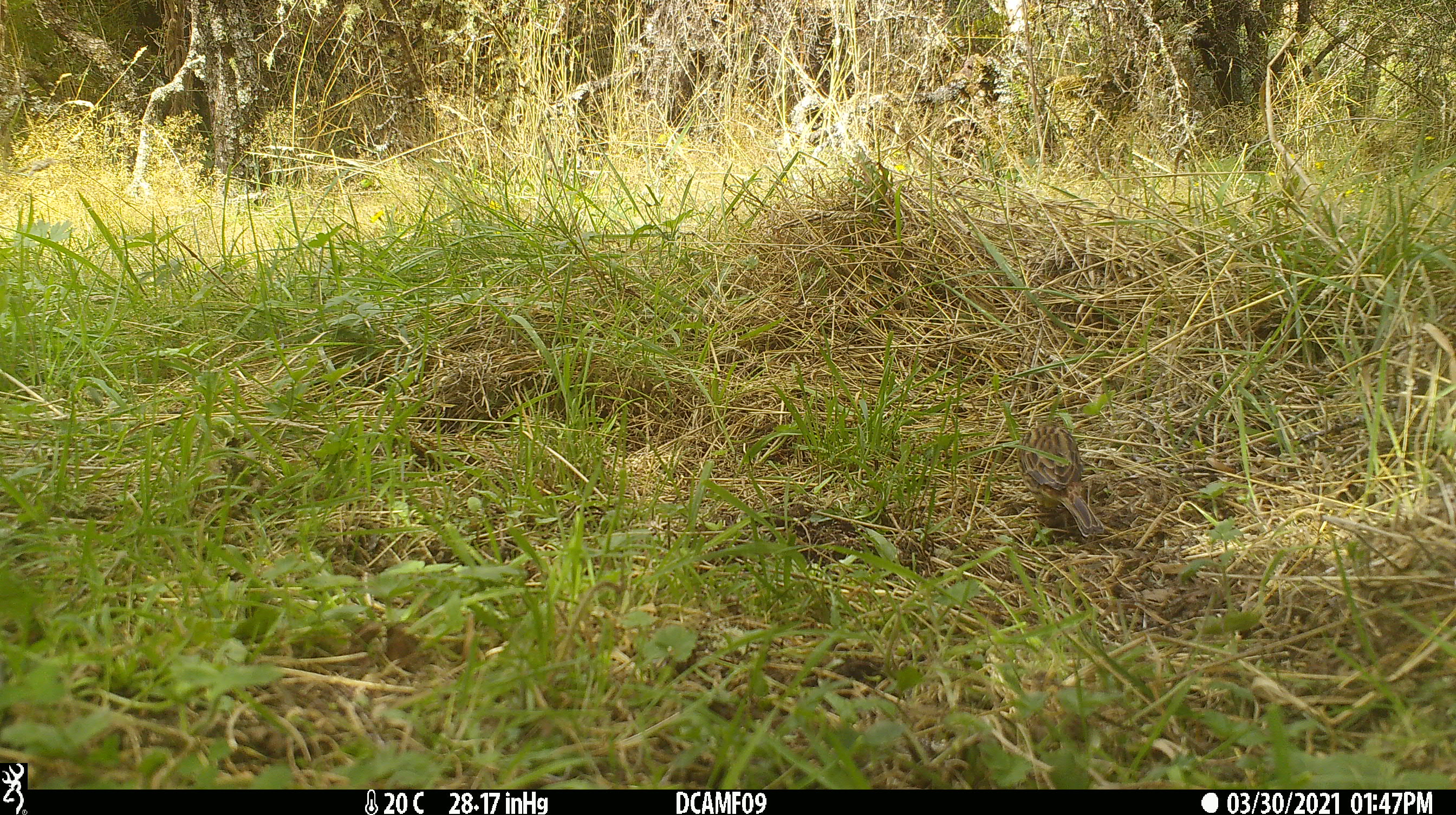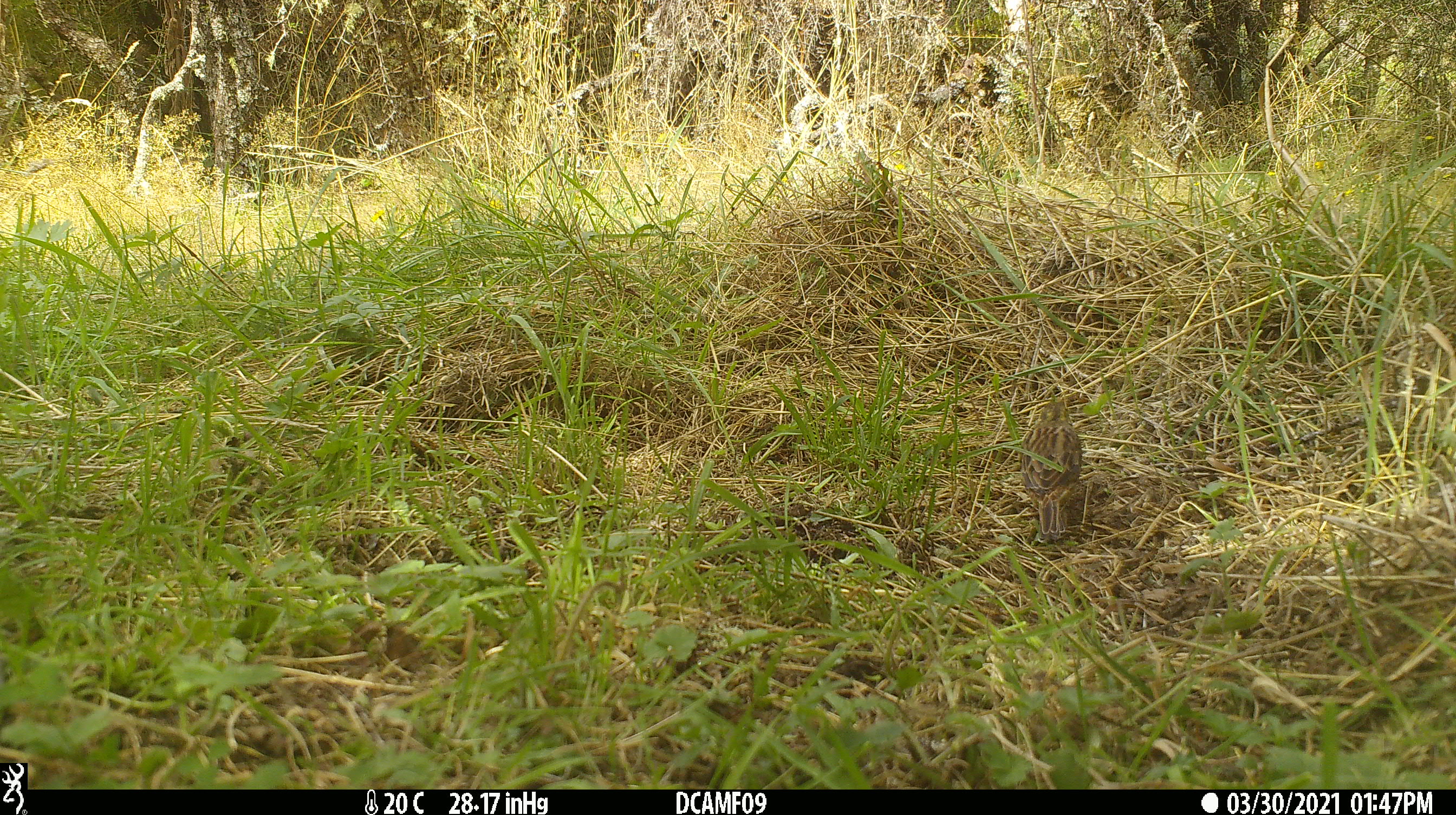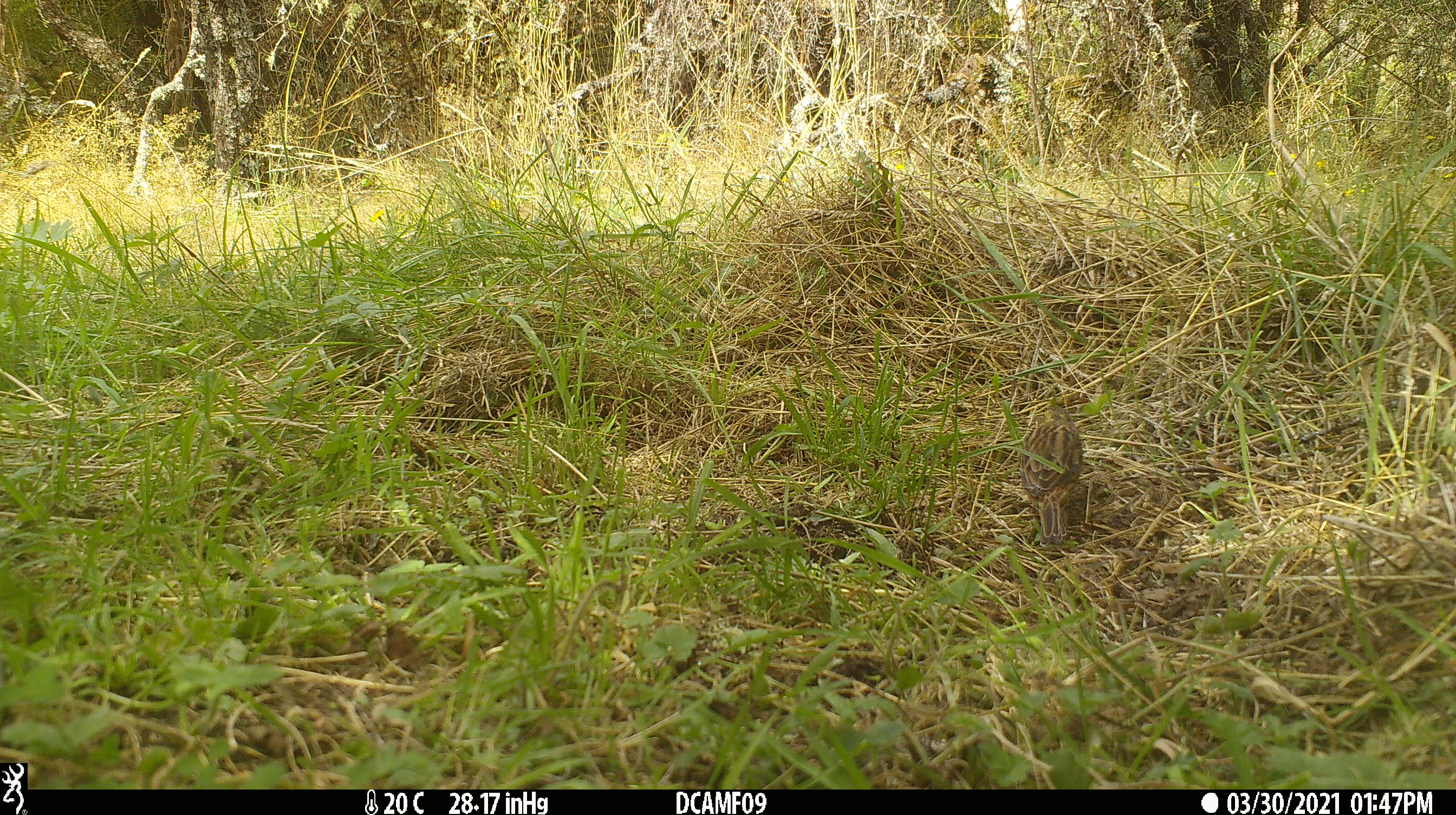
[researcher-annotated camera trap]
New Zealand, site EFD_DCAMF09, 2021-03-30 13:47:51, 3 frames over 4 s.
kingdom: Animalia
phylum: Chordata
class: Aves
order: Passeriformes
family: Emberizidae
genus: Emberiza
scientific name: Emberiza citrinella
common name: yellowhammer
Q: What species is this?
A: Yellowhammer (Emberiza citrinella).